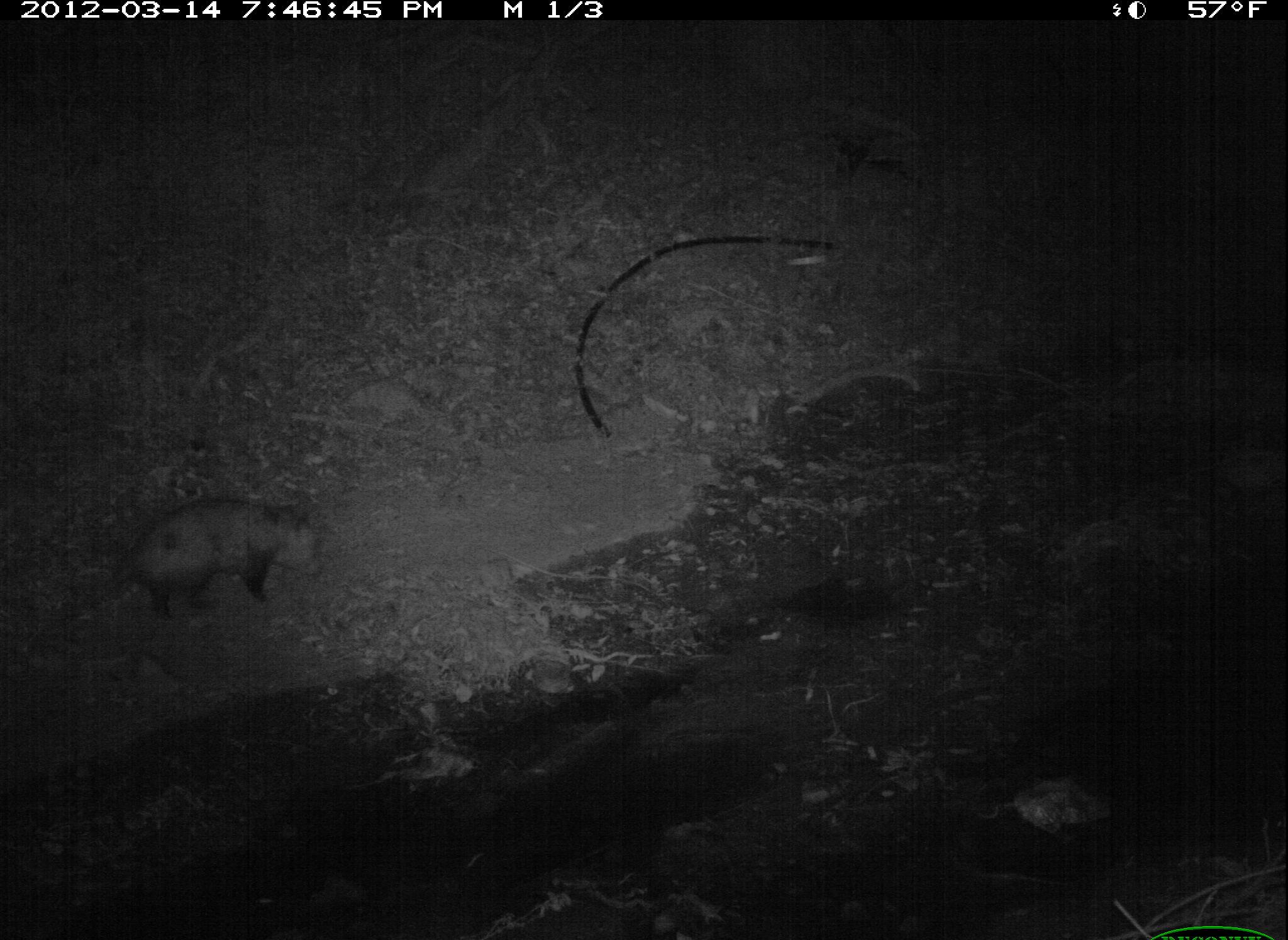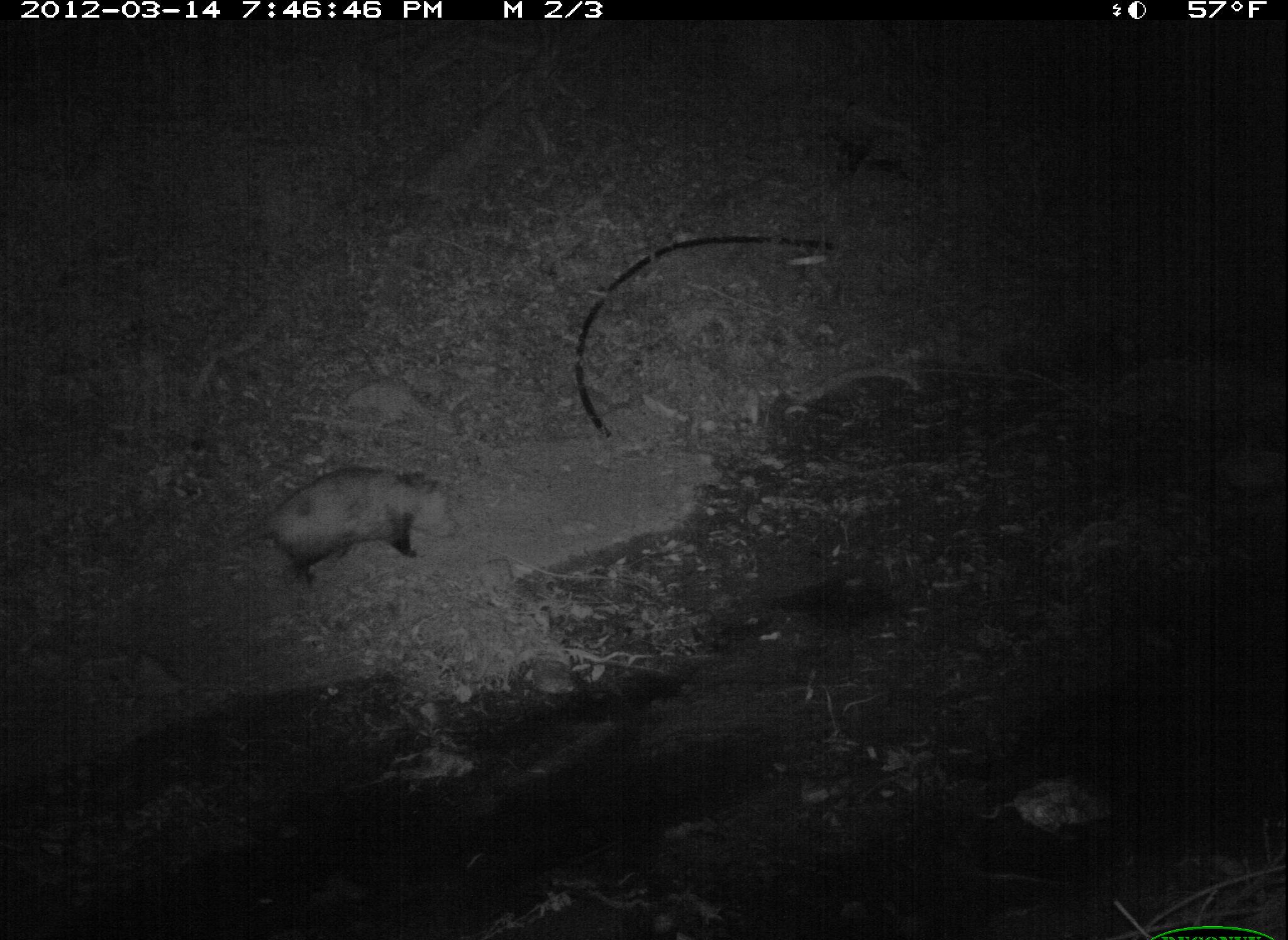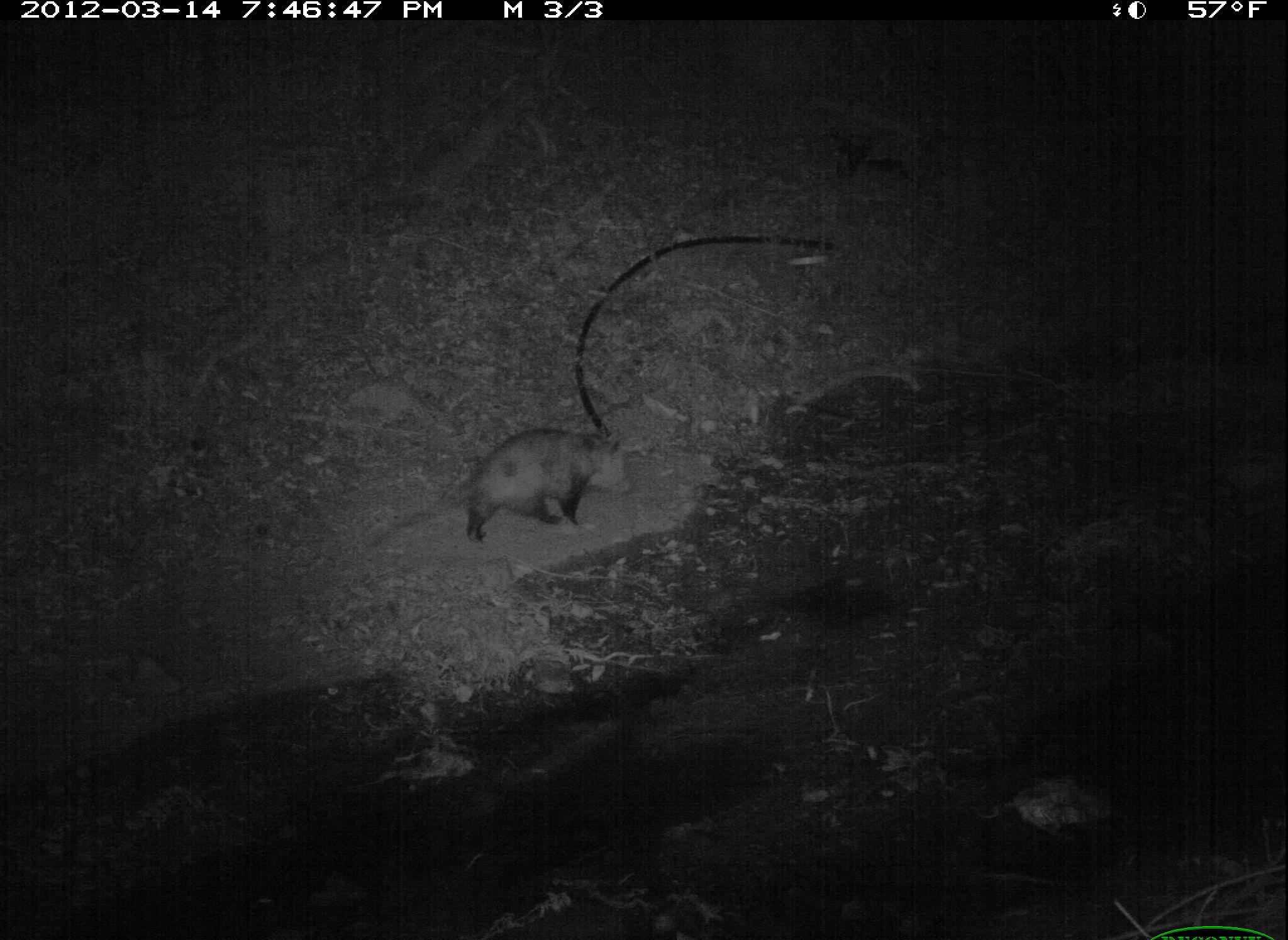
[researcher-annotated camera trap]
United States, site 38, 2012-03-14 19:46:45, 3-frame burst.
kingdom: Animalia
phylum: Chordata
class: Mammalia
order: Didelphimorphia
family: Didelphidae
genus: Didelphis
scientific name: Didelphis virginiana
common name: virginia opossum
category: opossum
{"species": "opossum (virginia opossum) (Didelphis virginiana)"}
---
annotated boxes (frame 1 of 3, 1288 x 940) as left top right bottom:
opossum: 71 469 341 651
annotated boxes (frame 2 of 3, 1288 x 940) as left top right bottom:
opossum: 182 451 475 594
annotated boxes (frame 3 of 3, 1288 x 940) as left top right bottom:
opossum: 399 424 641 544